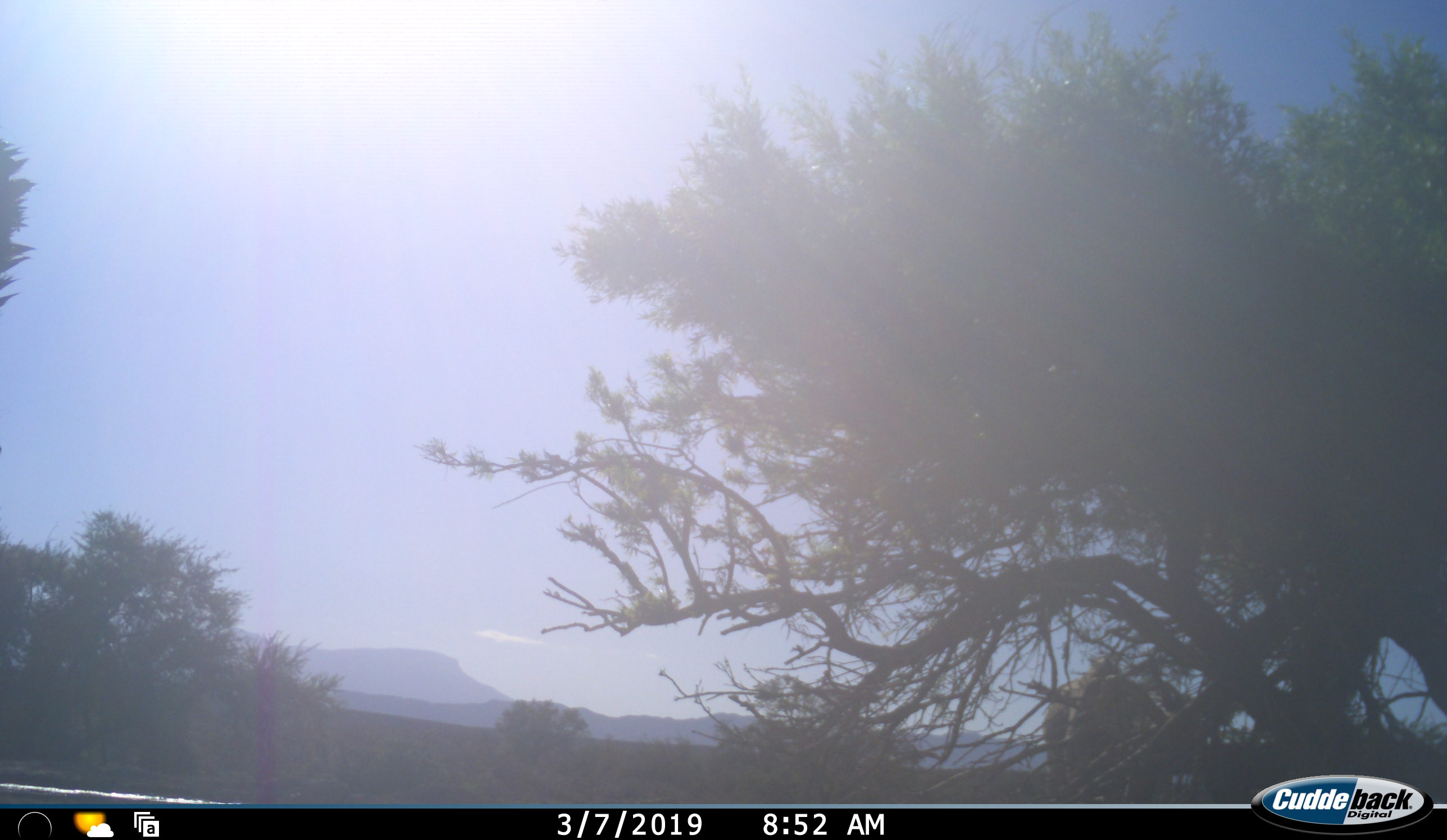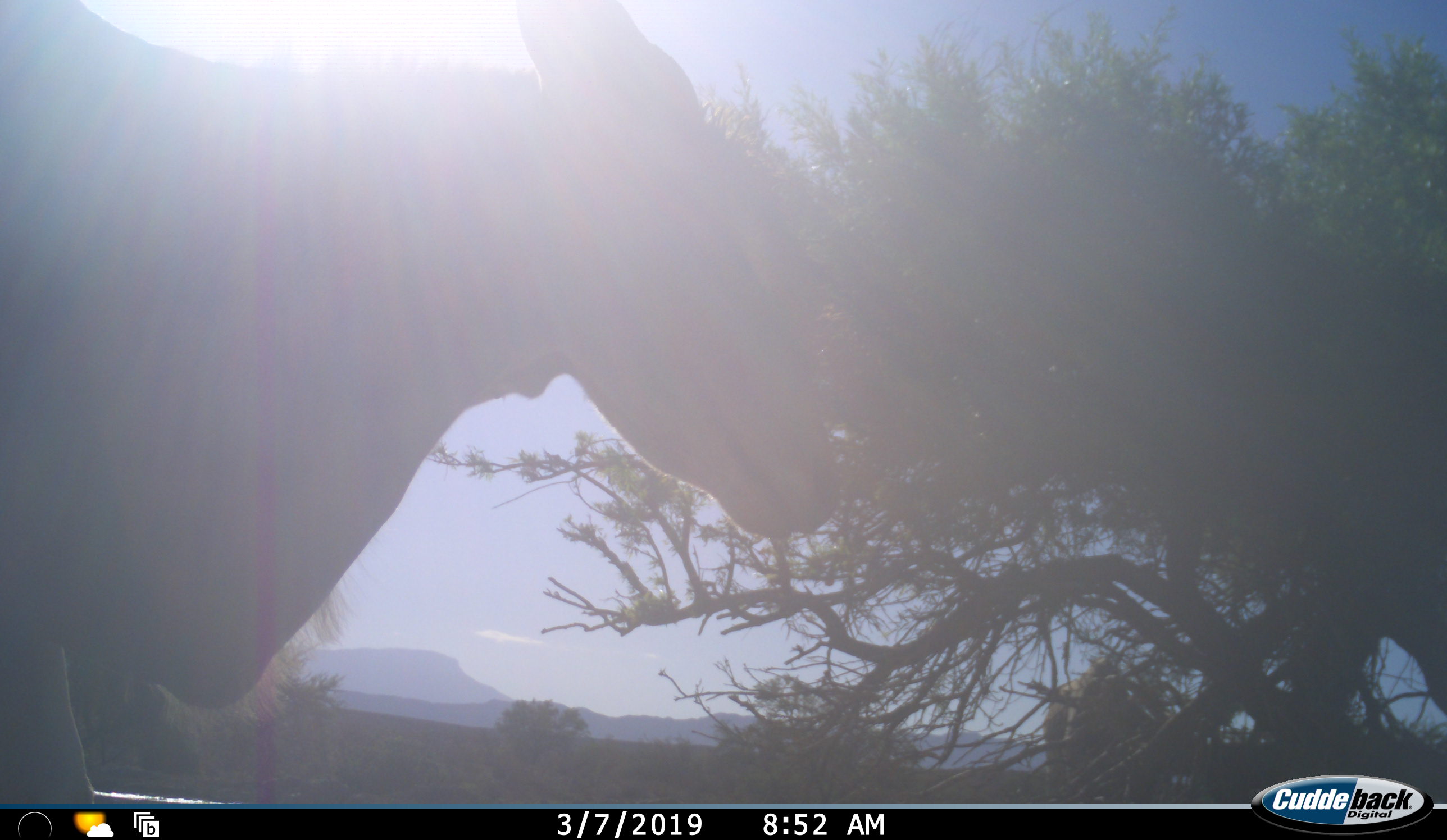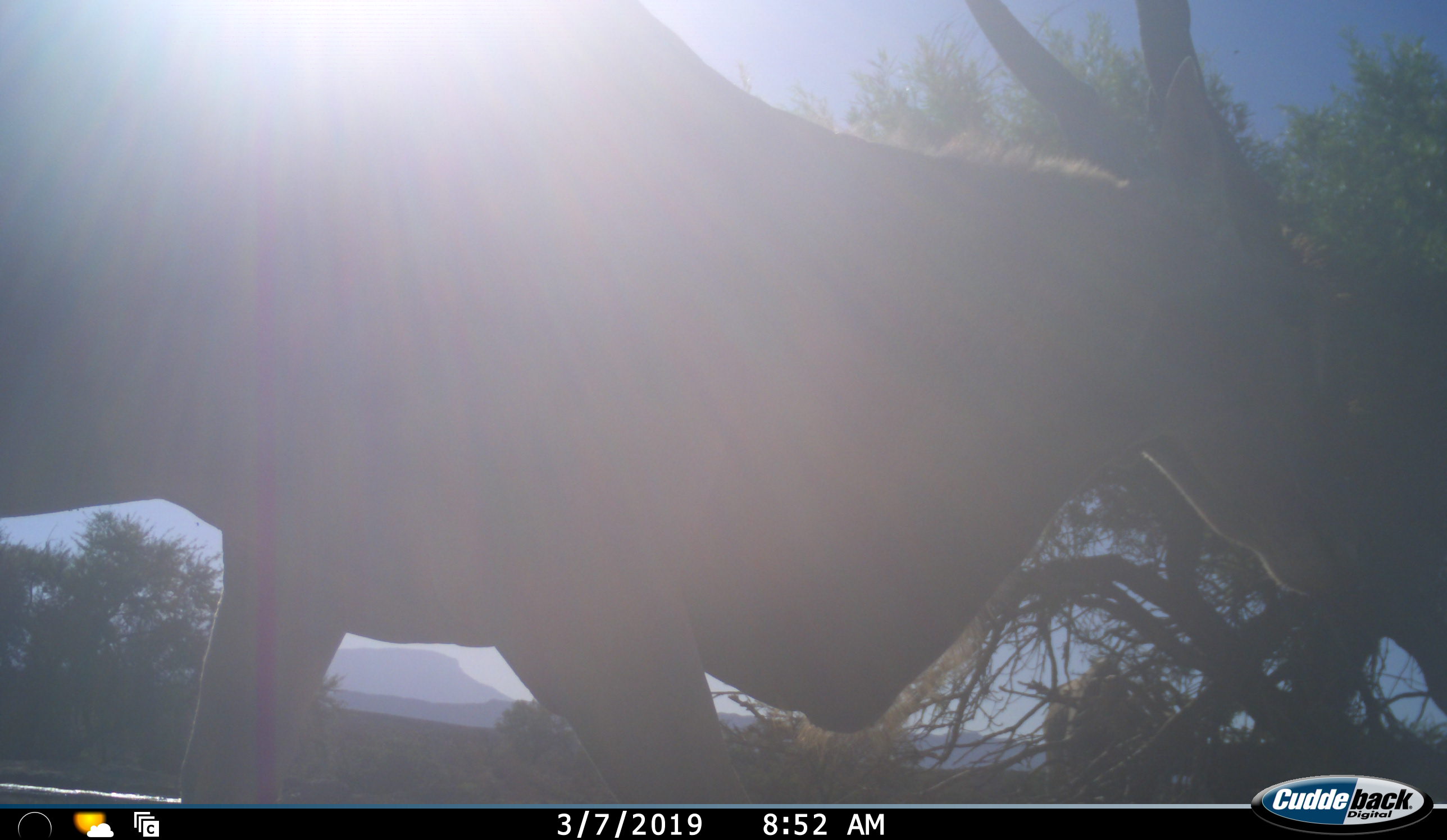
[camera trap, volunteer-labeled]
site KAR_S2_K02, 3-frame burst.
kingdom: Animalia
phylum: Chordata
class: Mammalia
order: Artiodactyla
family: Bovidae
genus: Tragelaphus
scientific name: Tragelaphus oryx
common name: eland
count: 2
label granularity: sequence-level